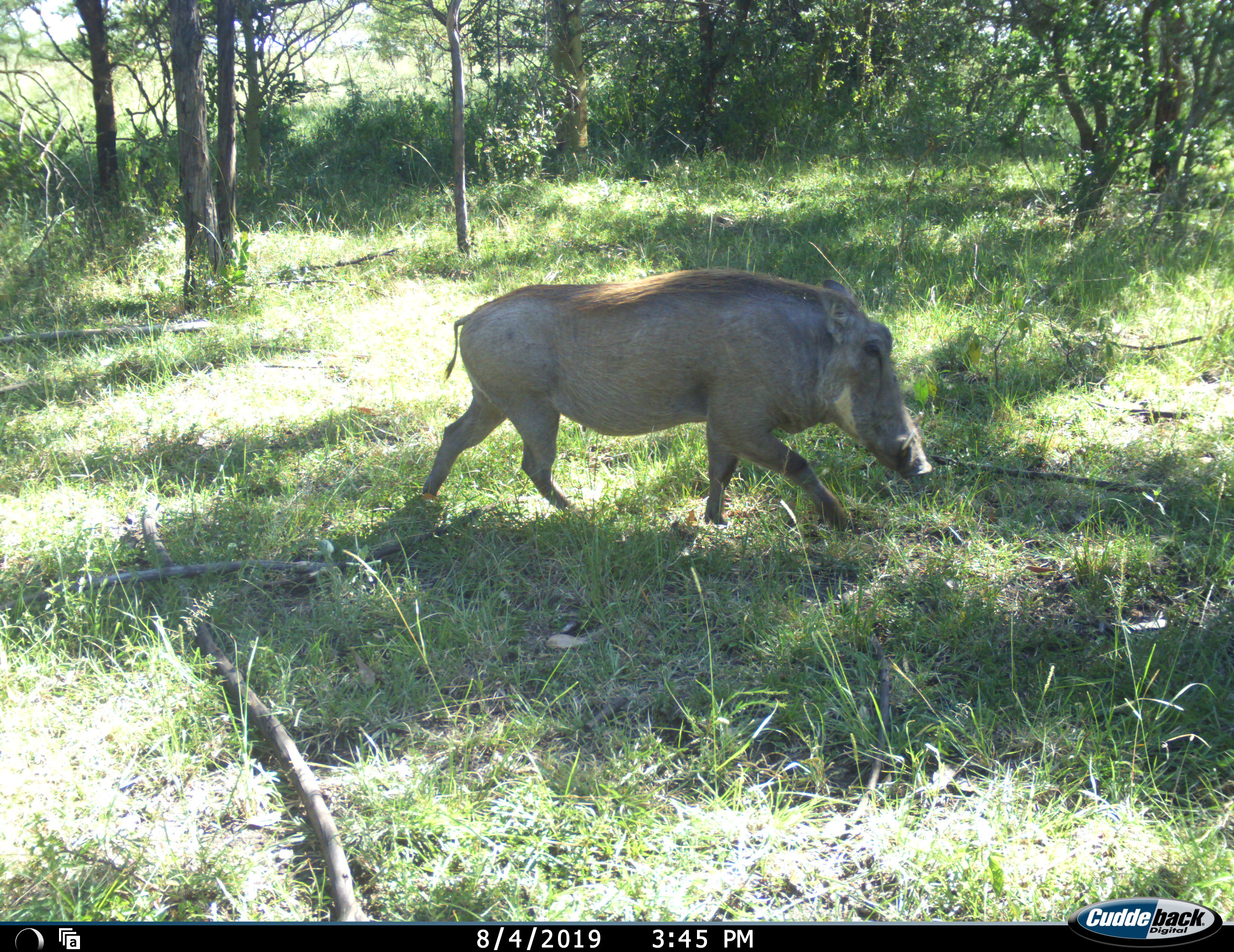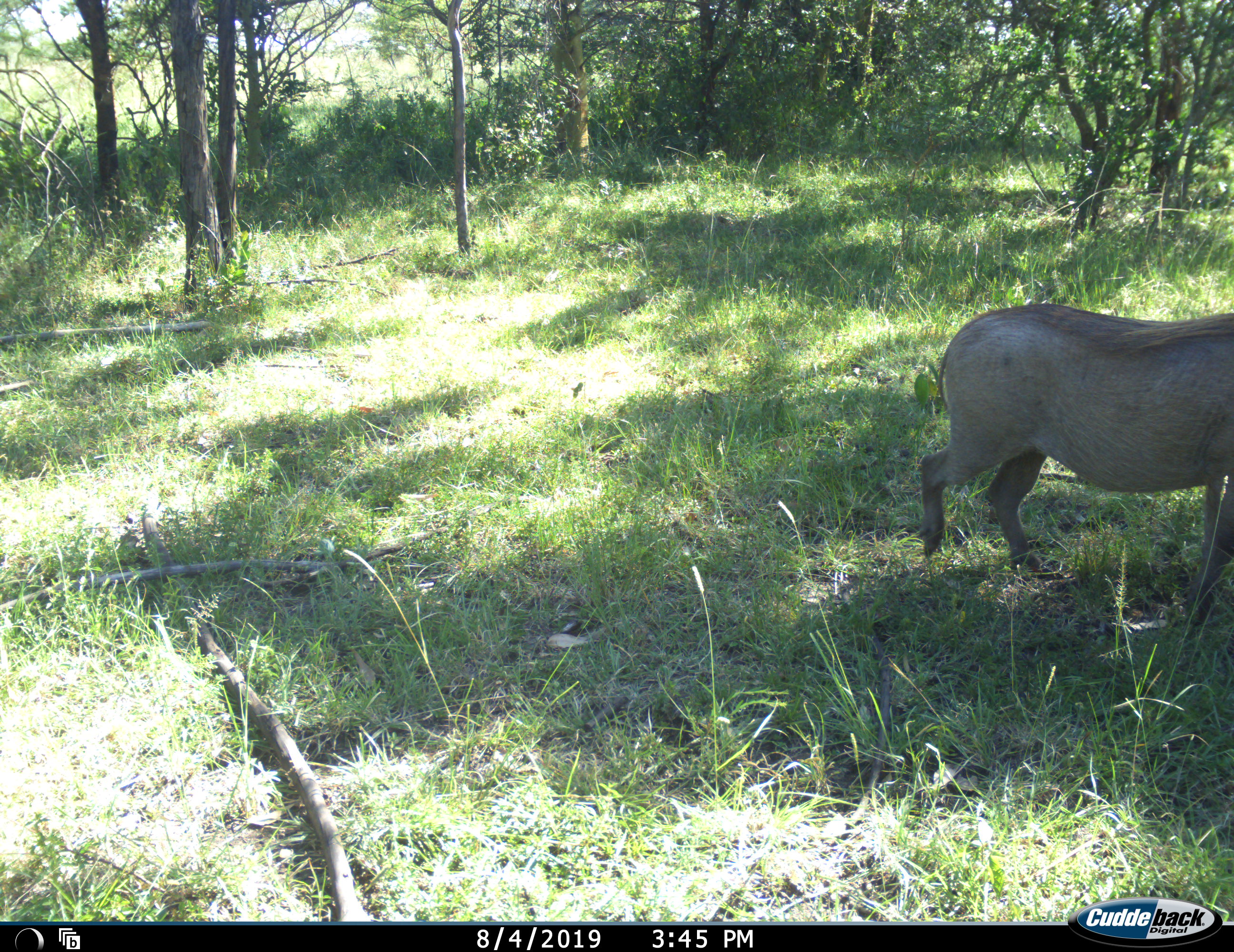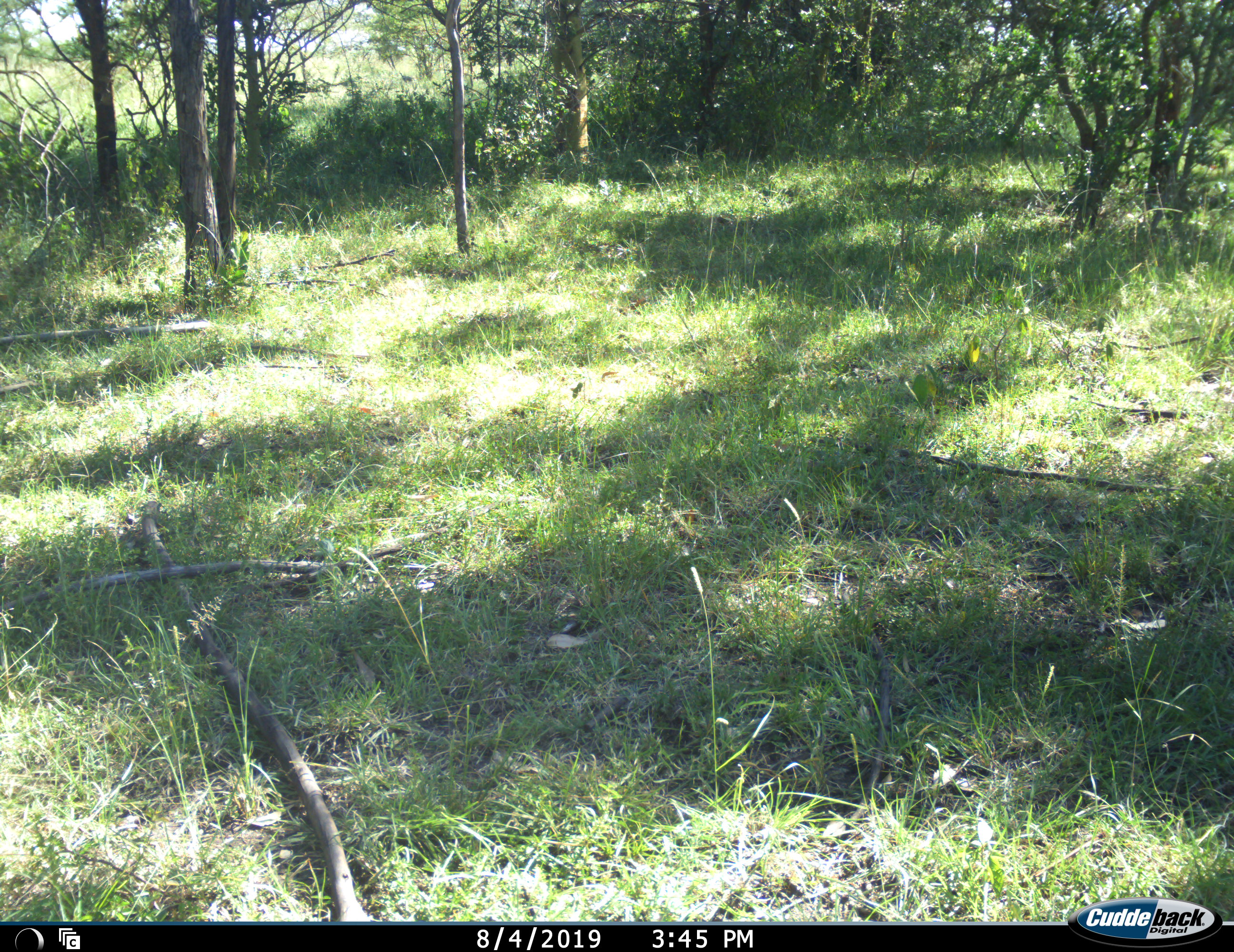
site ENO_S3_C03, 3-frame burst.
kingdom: Animalia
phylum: Chordata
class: Mammalia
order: Artiodactyla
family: Suidae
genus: Phacochoerus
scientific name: Phacochoerus africanus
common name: warthog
Warthog (Phacochoerus africanus), count 1. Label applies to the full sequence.